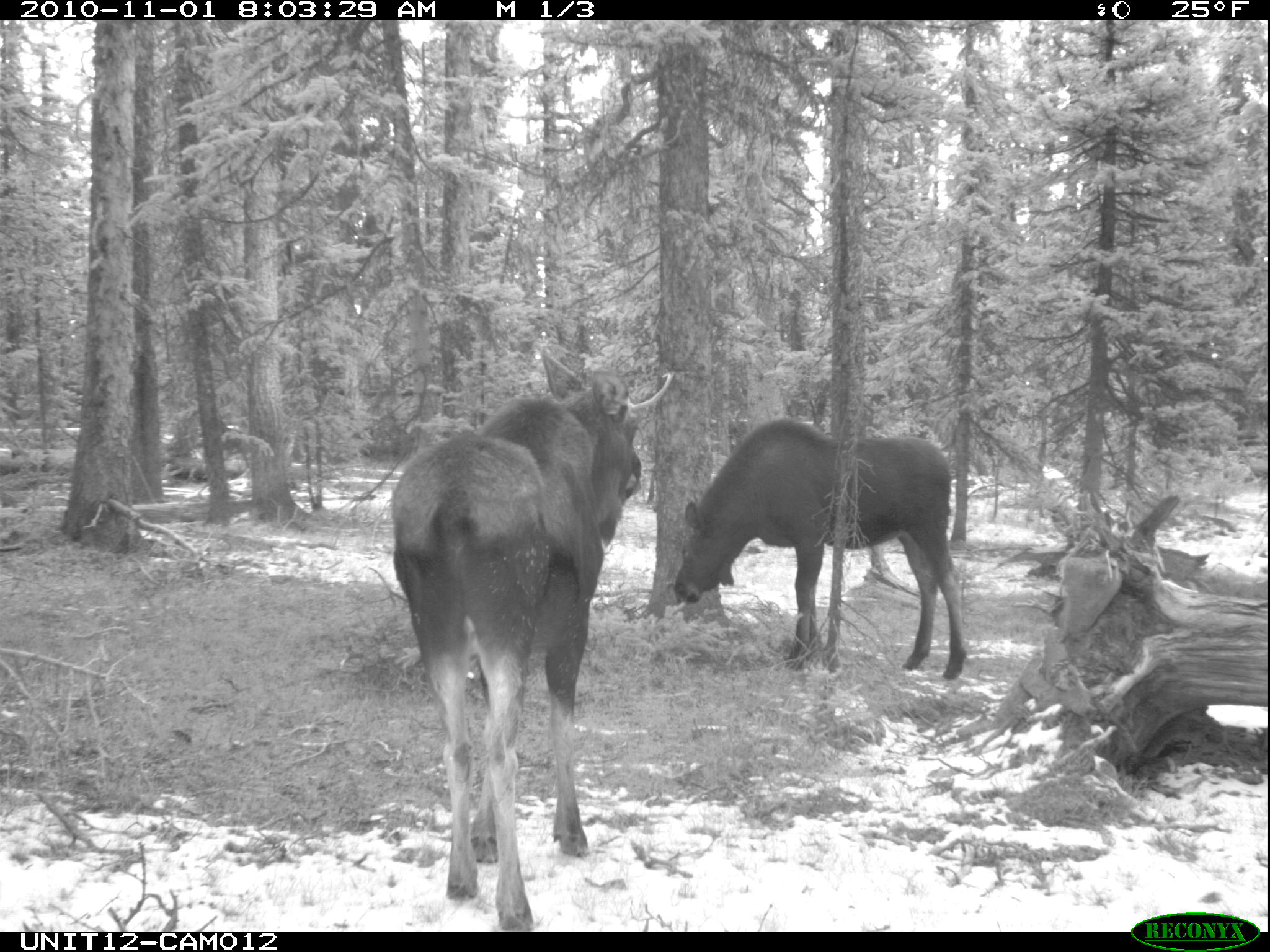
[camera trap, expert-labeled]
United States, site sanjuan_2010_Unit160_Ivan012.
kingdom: Animalia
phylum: Chordata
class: Mammalia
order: Artiodactyla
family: Cervidae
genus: Alces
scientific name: Alces alces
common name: moose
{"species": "Alces alces (moose)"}